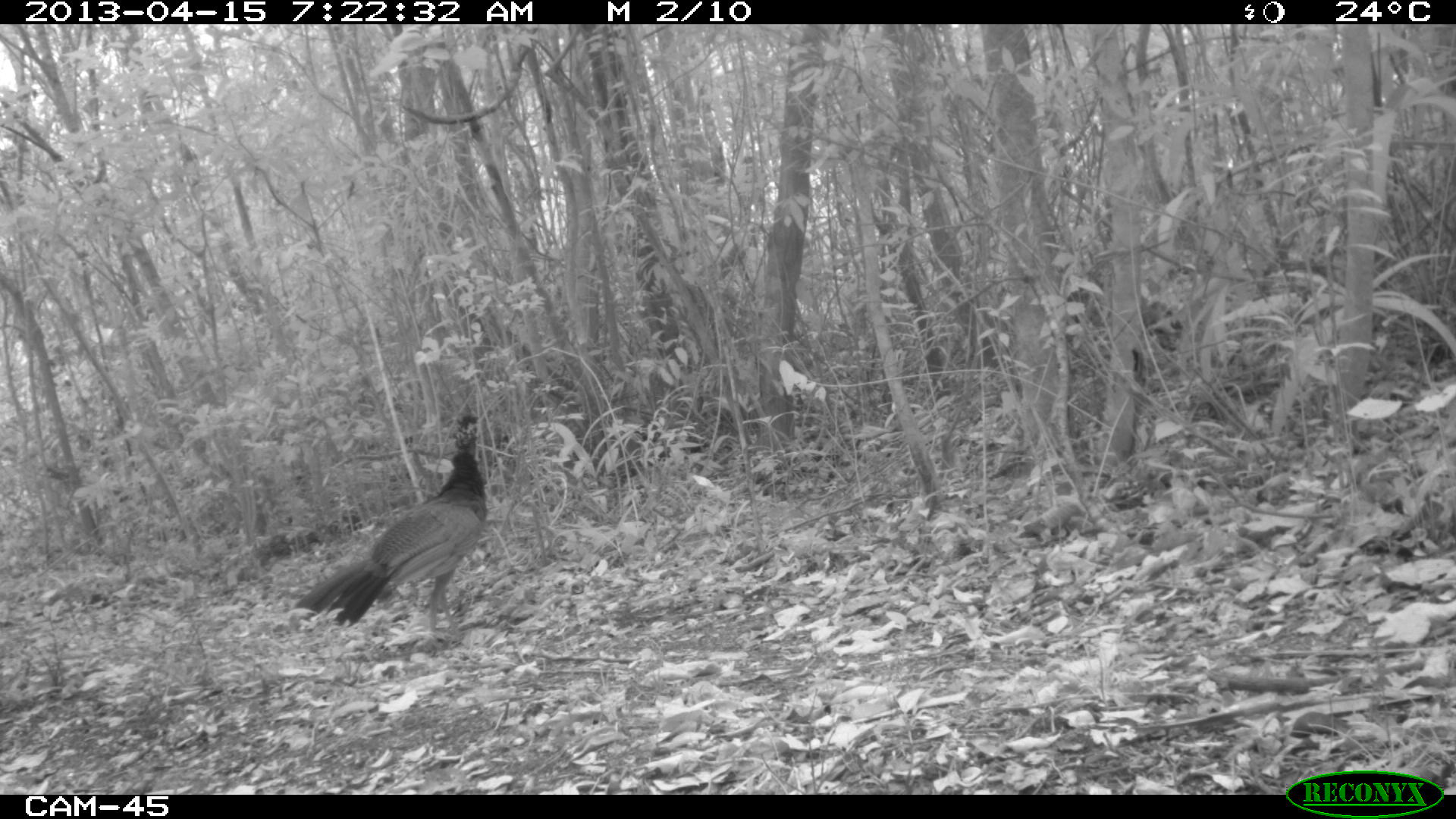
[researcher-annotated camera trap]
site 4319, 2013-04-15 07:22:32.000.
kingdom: Animalia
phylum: Chordata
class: Aves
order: Galliformes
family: Cracidae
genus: Crax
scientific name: Crax rubra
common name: great curassow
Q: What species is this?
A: Crax rubra (great curassow).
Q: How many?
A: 1.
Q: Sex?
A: Female.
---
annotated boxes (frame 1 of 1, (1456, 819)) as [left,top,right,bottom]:
crax rubra: [291,407,488,654]